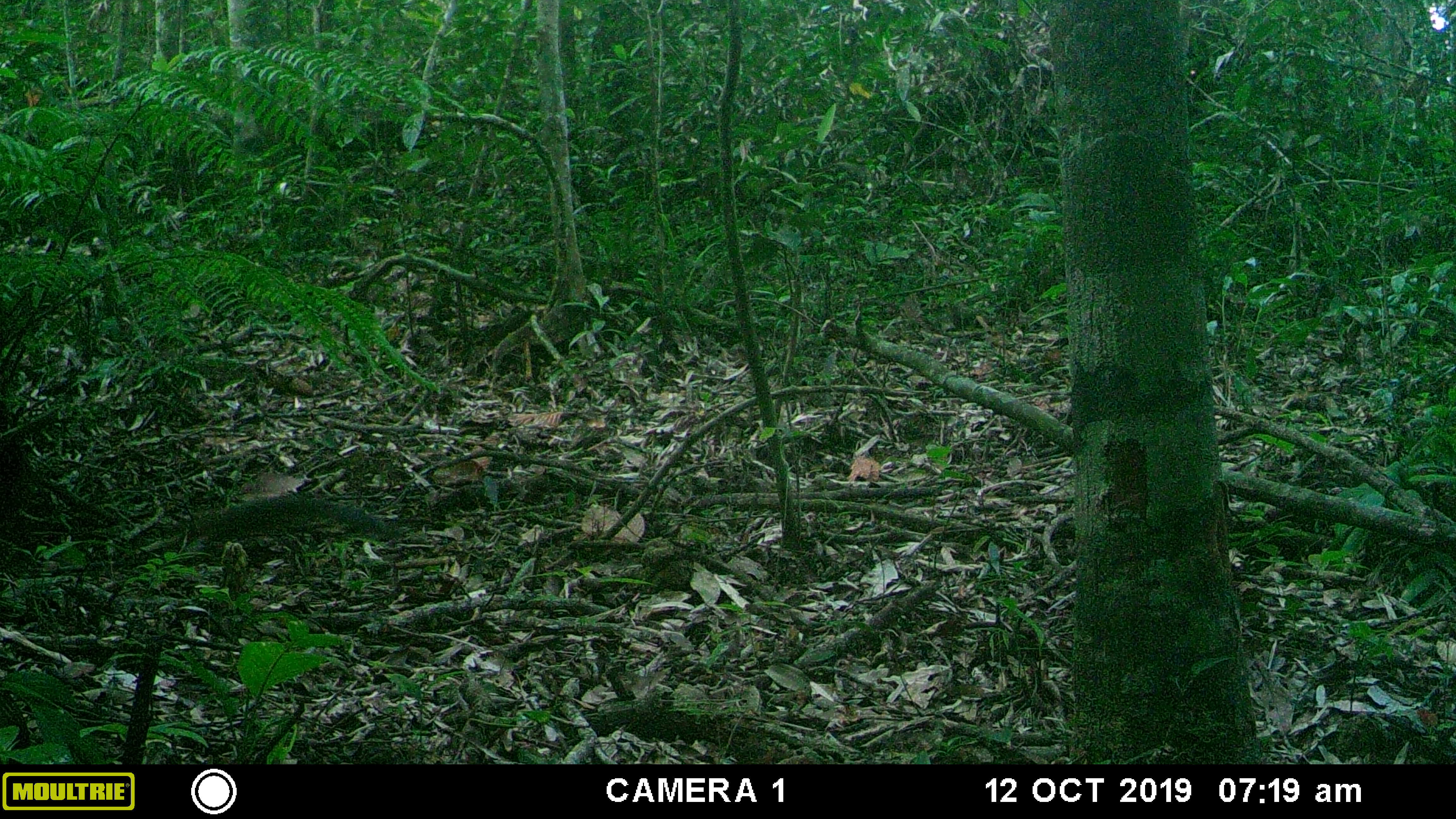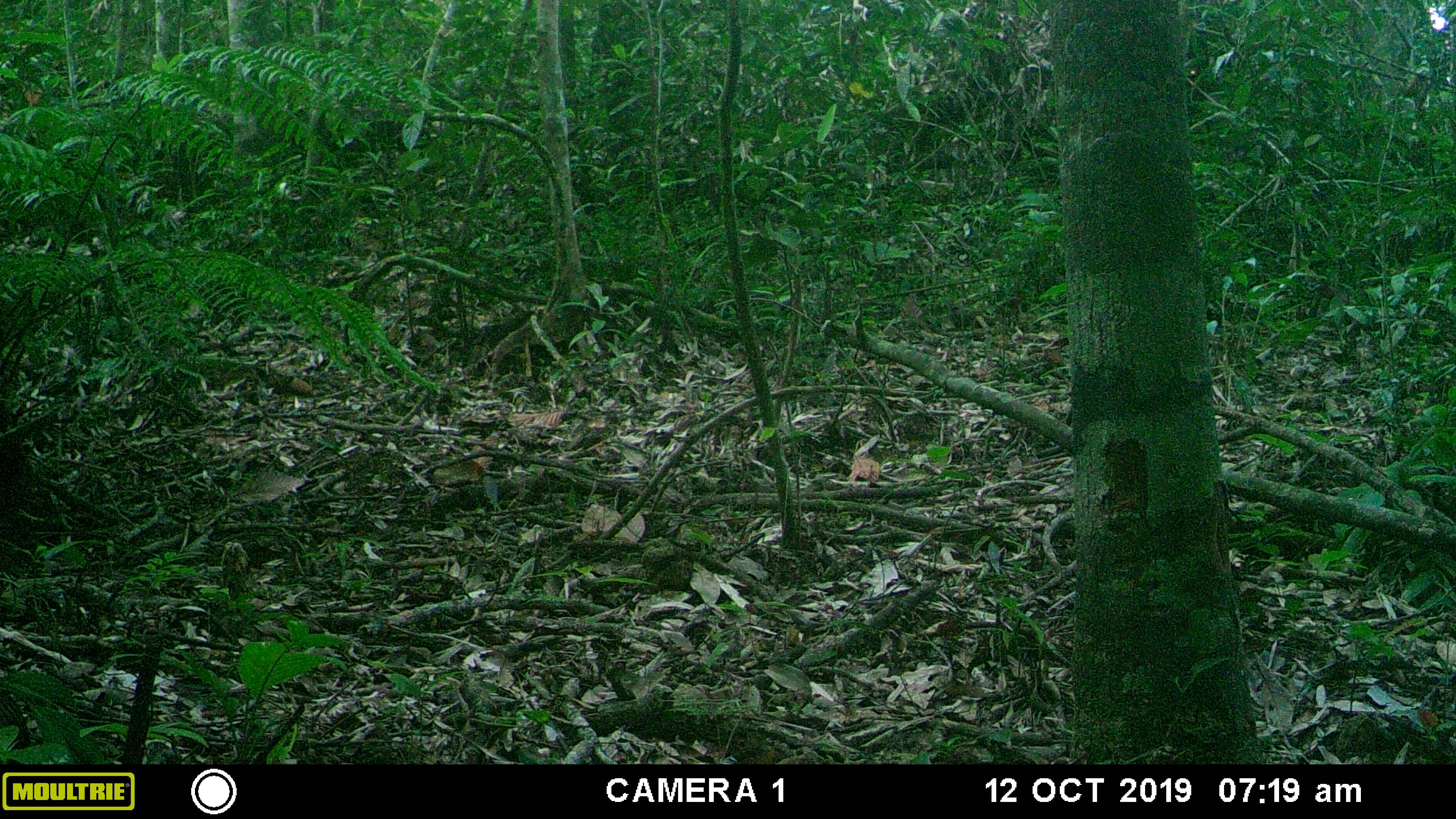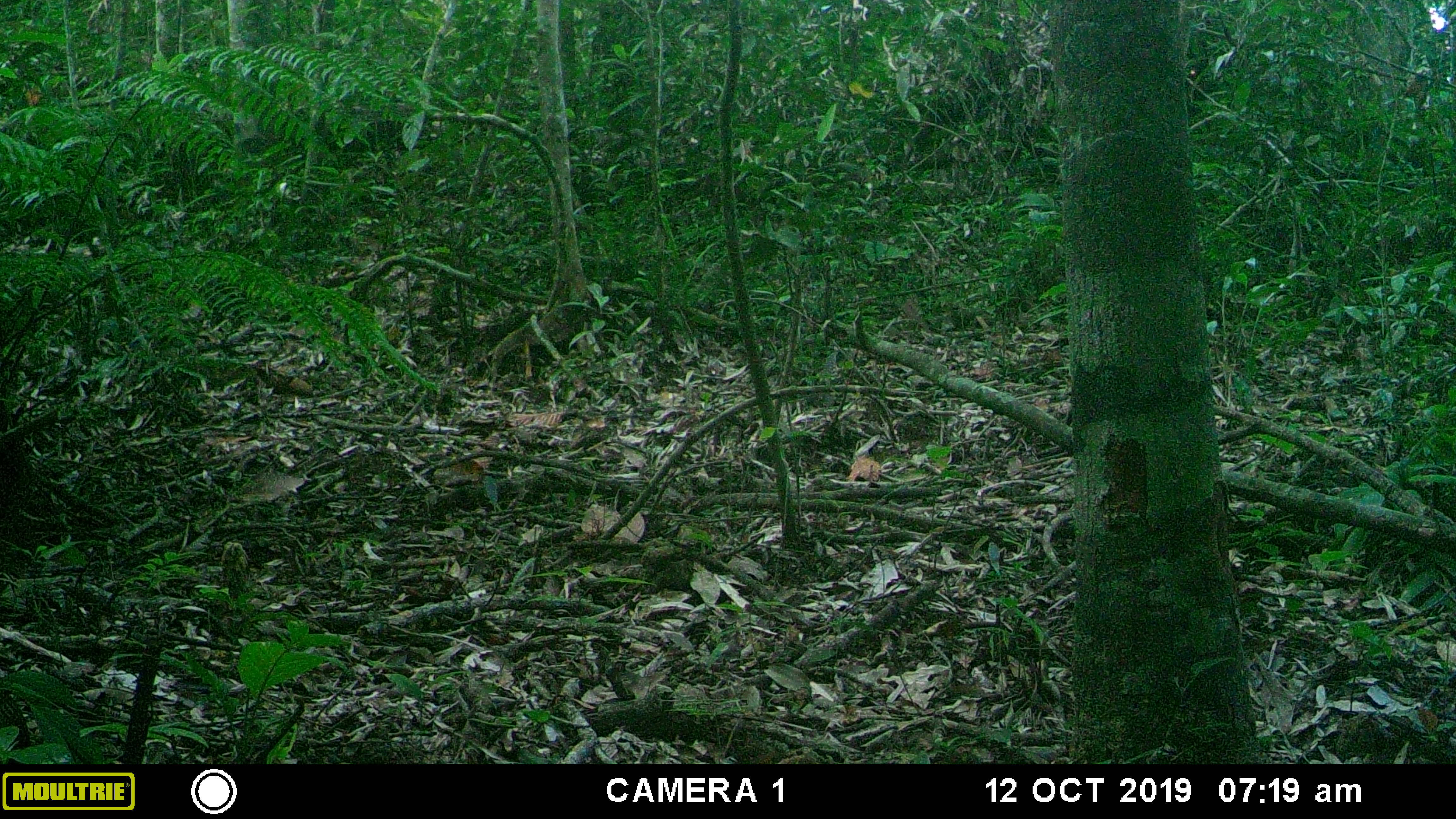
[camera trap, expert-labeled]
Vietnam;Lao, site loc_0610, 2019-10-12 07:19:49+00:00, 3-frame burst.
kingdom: Animalia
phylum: Chordata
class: Mammalia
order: Rodentia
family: Sciuridae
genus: Sciurus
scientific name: Sciurus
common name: squirrel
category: unidentified squirrel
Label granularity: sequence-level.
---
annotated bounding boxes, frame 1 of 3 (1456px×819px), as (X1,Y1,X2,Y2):
unidentified squirrel: (184,493,404,544)